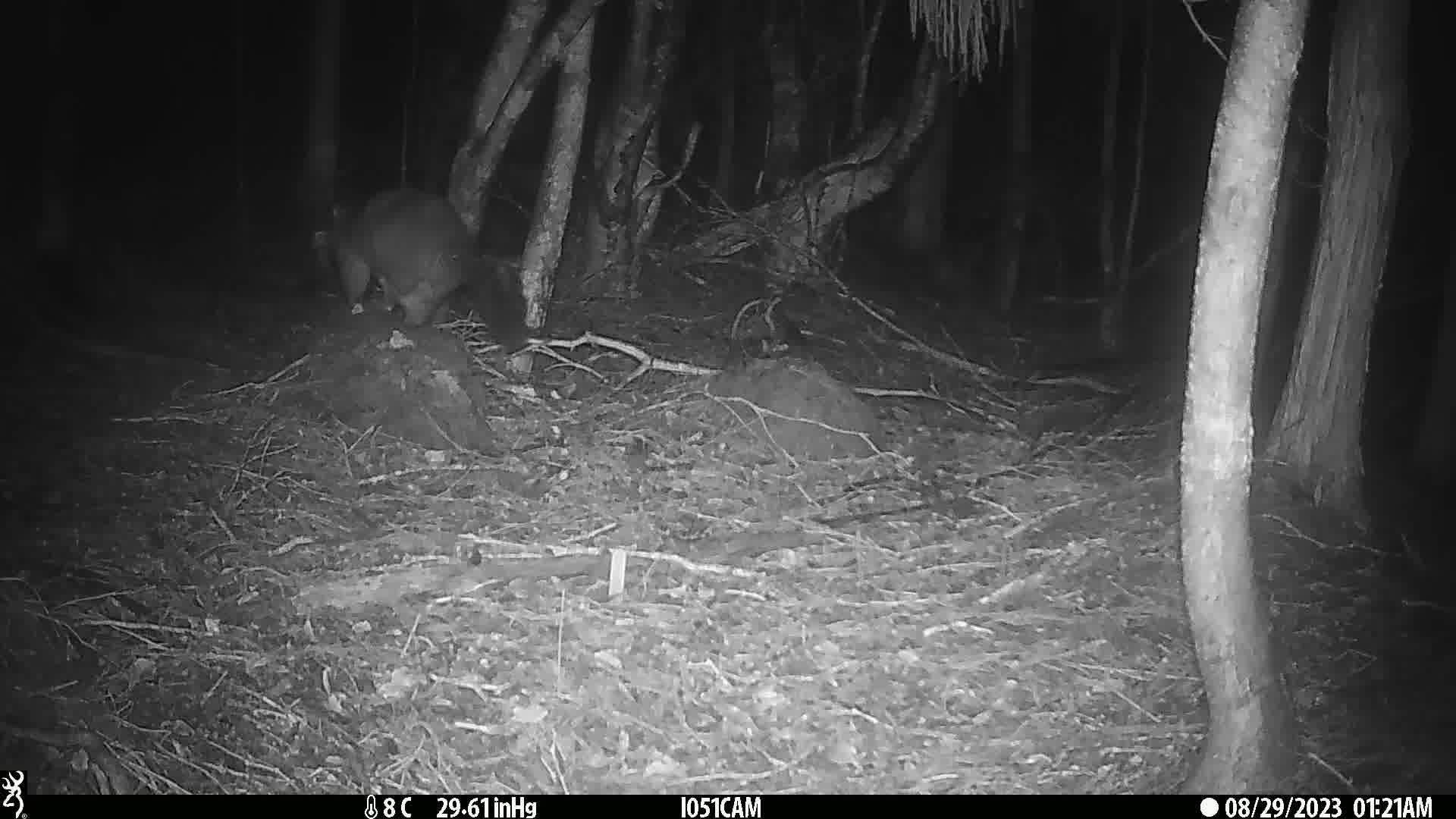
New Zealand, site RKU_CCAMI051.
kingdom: Animalia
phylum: Chordata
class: Mammalia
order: Diprotodontia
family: Phalangeridae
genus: Trichosurus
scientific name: Trichosurus vulpecula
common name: common brushtail possum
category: possum